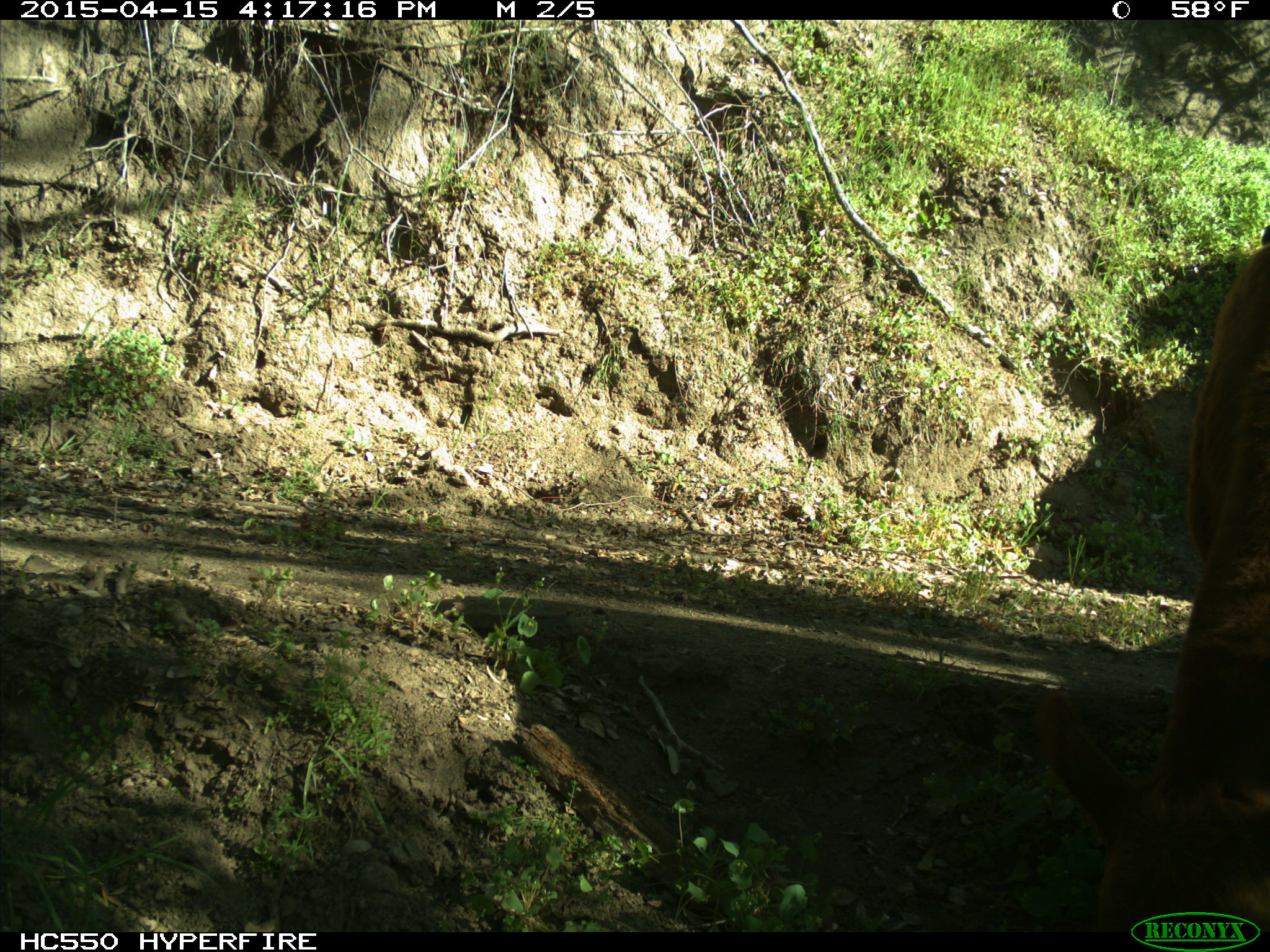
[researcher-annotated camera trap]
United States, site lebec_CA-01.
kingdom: Animalia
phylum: Chordata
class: Mammalia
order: Artiodactyla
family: Bovidae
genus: Bos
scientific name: Bos taurus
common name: domestic cow